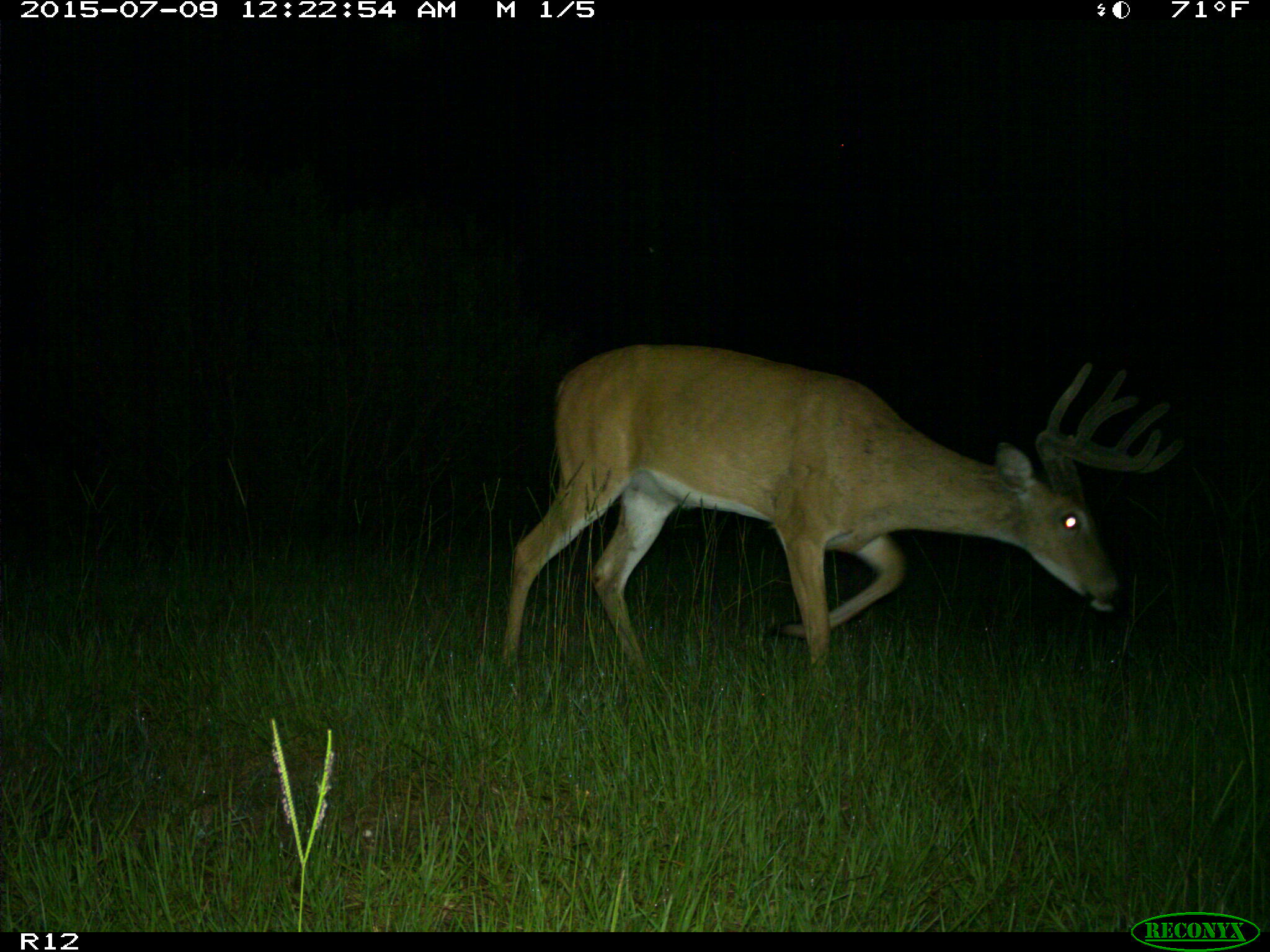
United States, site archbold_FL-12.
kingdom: Animalia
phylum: Chordata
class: Mammalia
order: Artiodactyla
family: Cervidae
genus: Odocoileus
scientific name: Odocoileus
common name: deer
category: unidentified deer